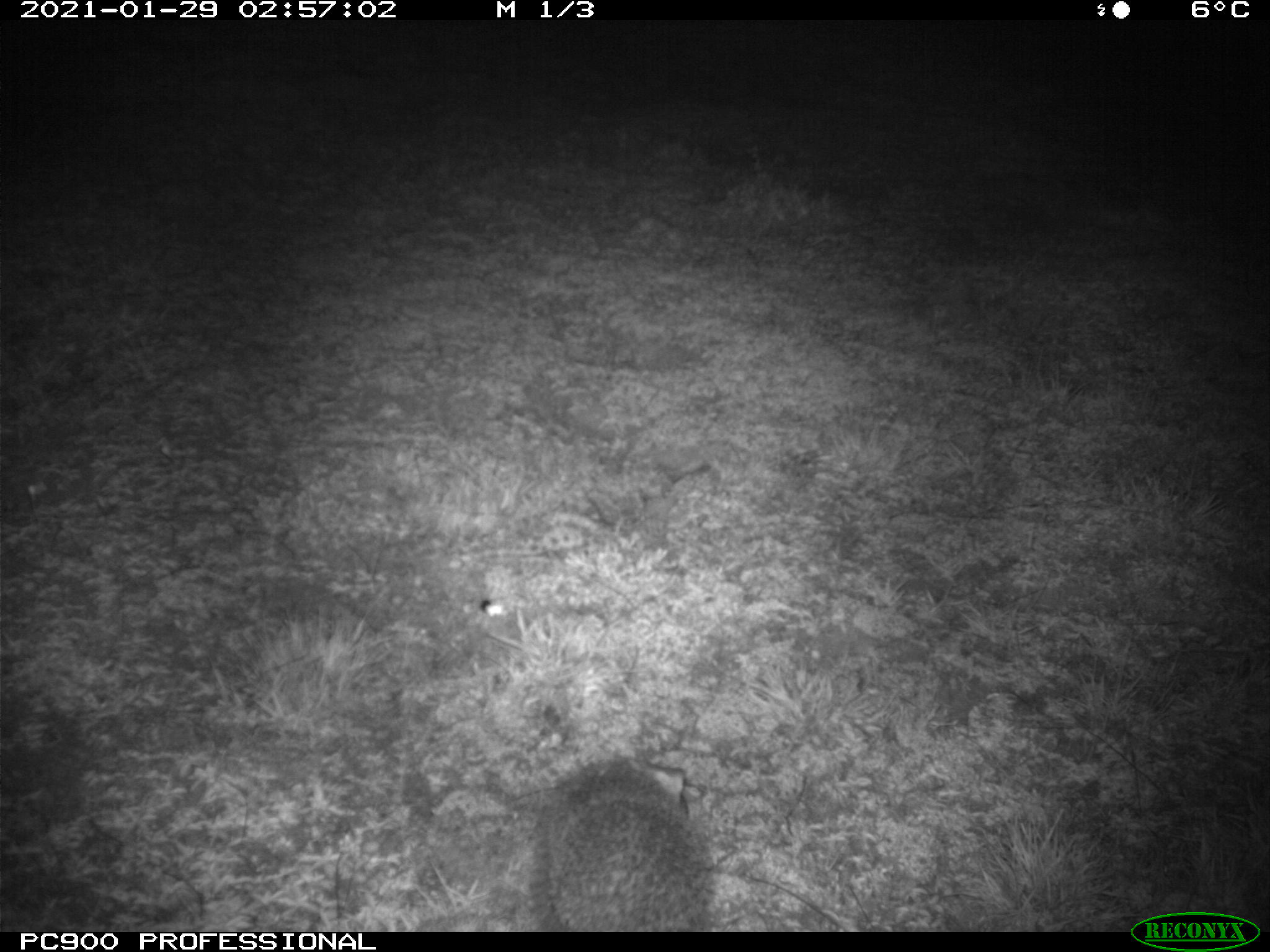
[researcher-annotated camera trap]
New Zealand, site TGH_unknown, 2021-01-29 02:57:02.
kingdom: Animalia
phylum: Chordata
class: Mammalia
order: Eulipotyphla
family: Erinaceidae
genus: Erinaceus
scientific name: Erinaceus europaeus europaeus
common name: european hedgehog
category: hedgehog